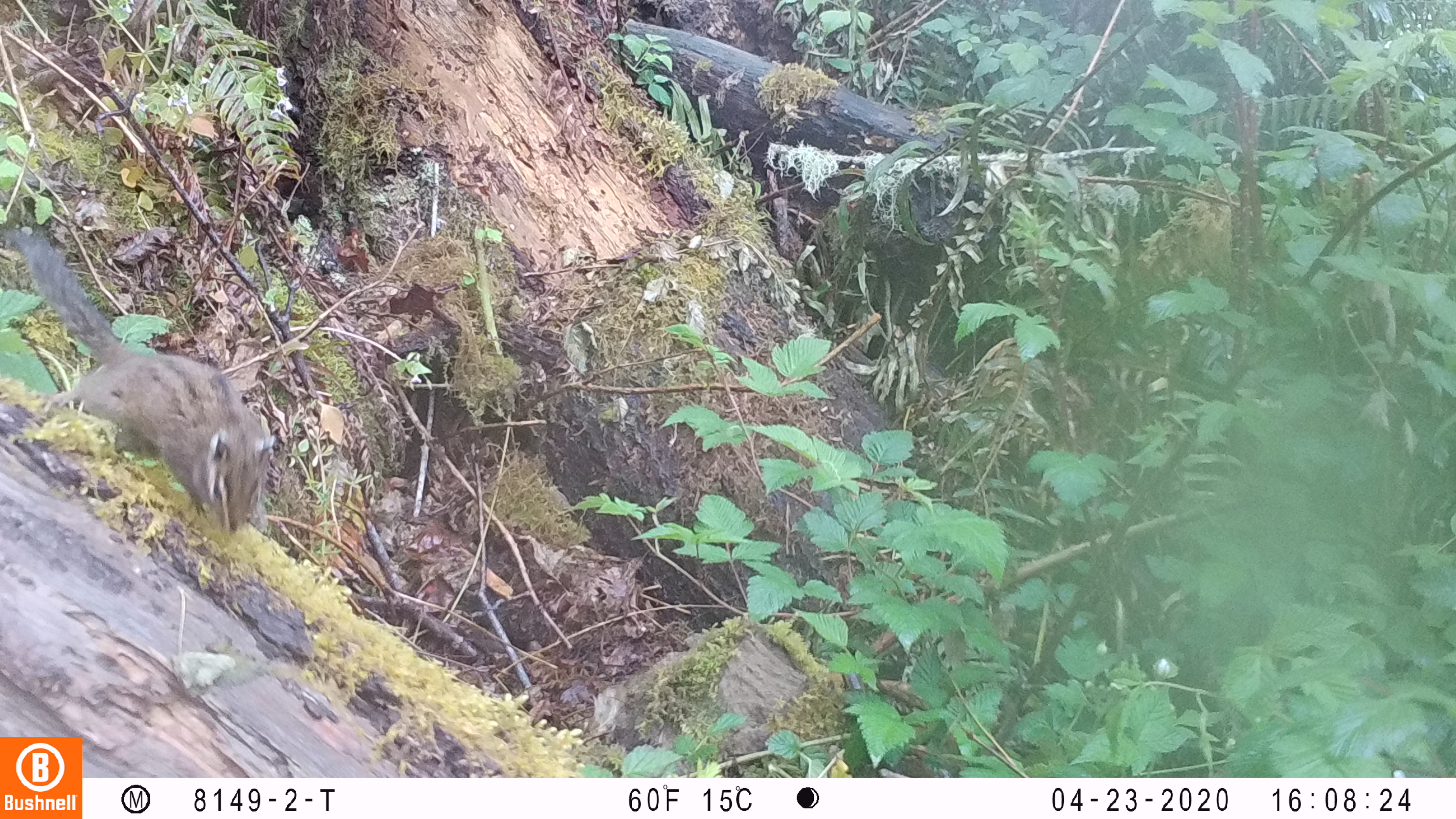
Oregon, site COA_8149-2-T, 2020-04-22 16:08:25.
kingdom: Animalia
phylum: Chordata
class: Mammalia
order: Rodentia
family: Sciuridae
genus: Neotamias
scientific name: Neotamias townsendii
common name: townsend's chipmunk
Townsend's chipmunk (Neotamias townsendii).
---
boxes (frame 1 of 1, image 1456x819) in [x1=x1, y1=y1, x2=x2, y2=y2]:
townsend's chipmunk: [x1=10, y1=217, x2=281, y2=538]